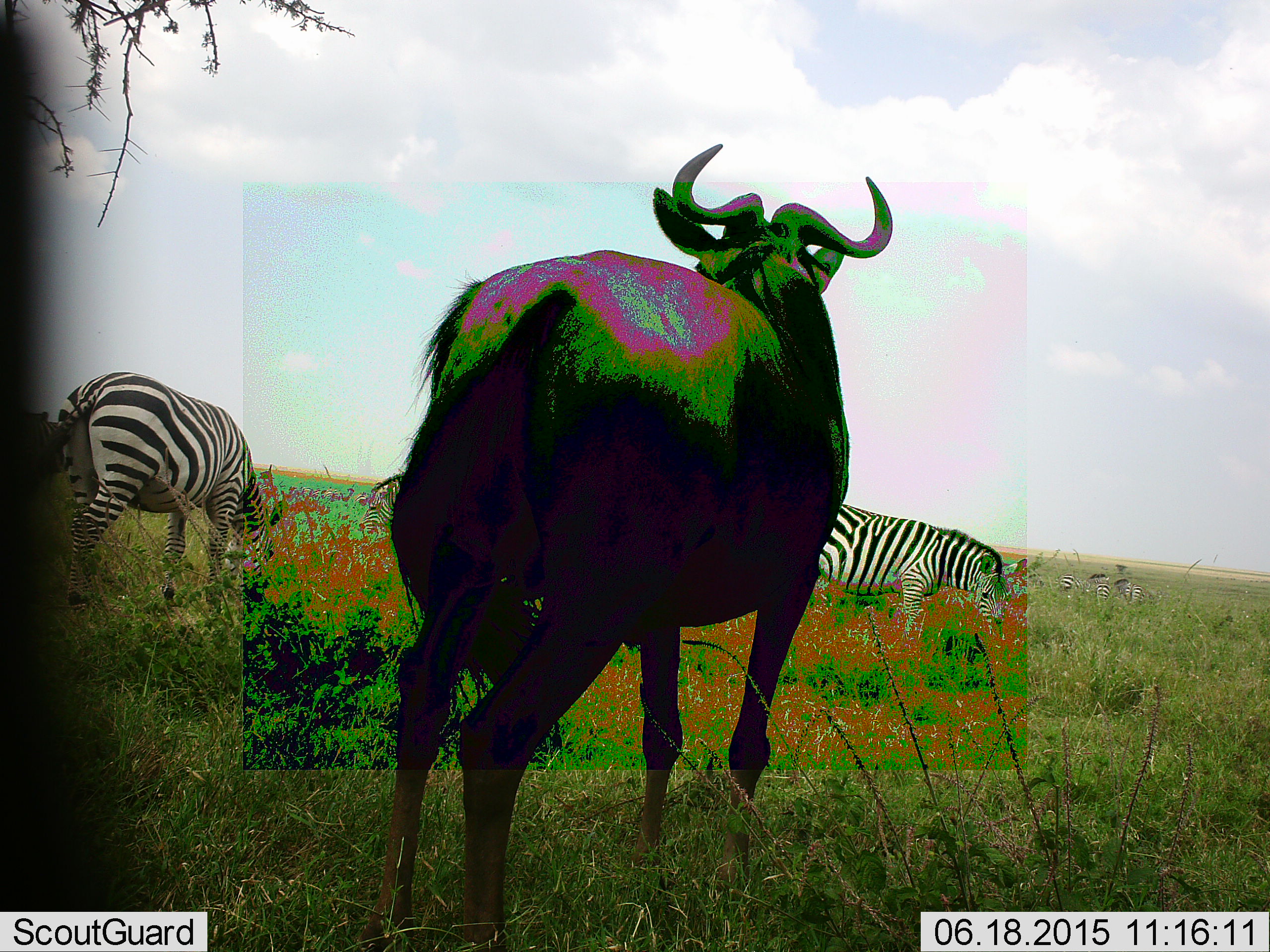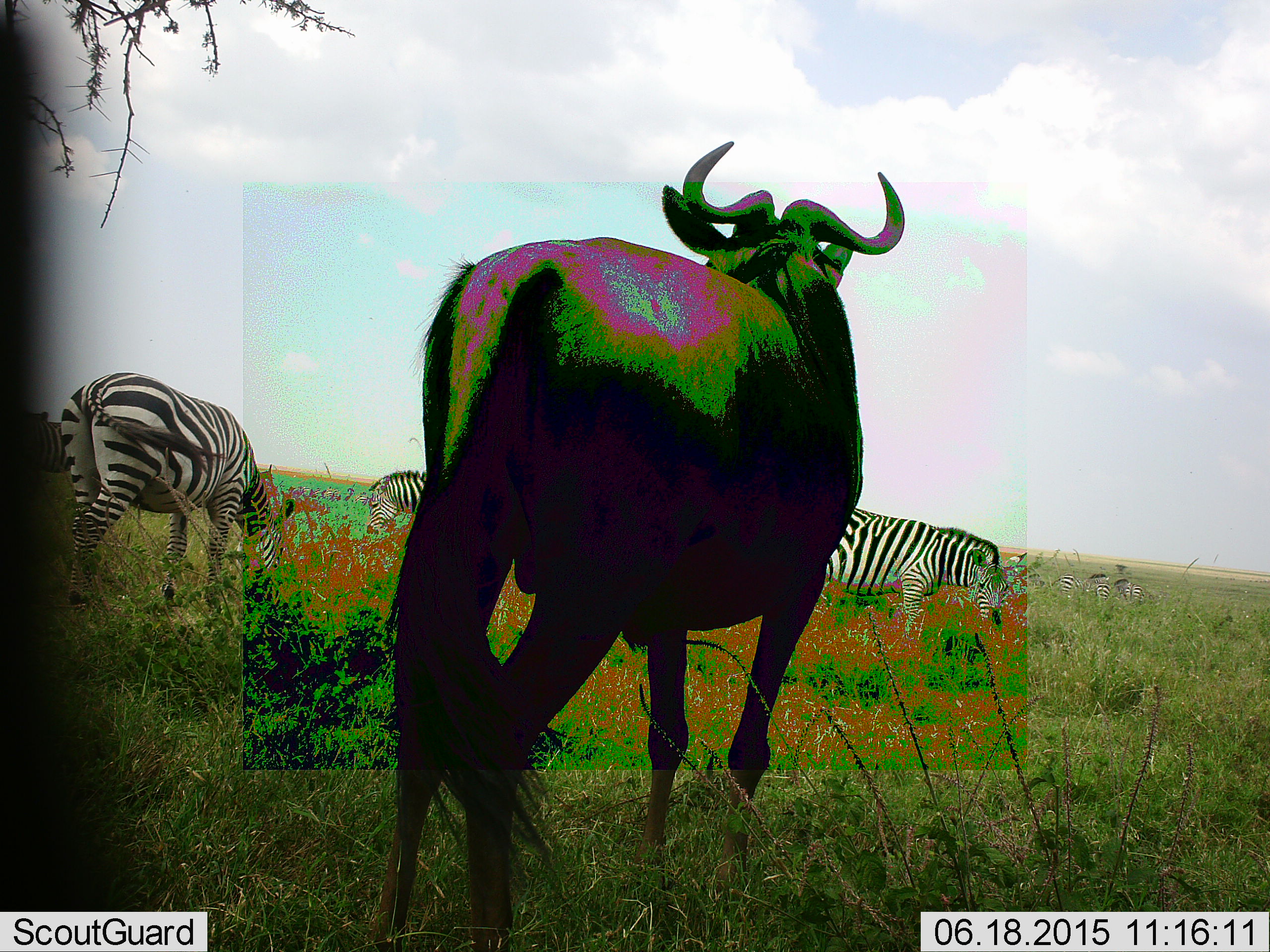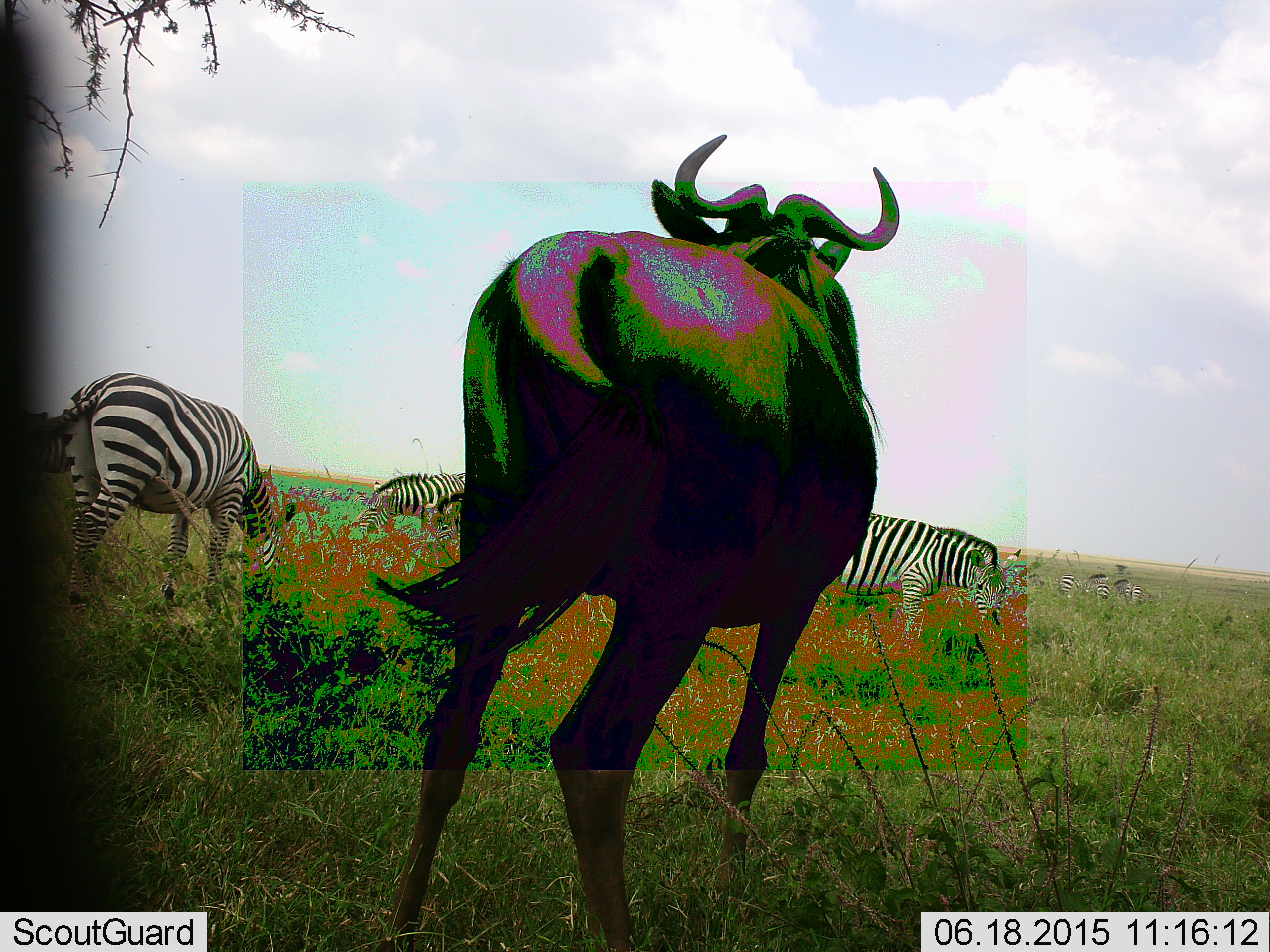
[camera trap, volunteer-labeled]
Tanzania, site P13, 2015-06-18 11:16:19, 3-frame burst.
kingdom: Animalia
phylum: Chordata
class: Mammalia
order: Artiodactyla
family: Bovidae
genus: Connochaetes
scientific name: Connochaetes taurinus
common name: blue wildebeest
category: wildebeest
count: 1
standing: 100%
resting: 0%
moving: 0%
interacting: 0%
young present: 0%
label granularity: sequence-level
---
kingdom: Animalia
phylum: Chordata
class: Mammalia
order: Perissodactyla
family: Equidae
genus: Equus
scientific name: Equus quagga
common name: plains zebra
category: zebra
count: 4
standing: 50%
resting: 0%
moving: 0%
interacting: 0%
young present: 0%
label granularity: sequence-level